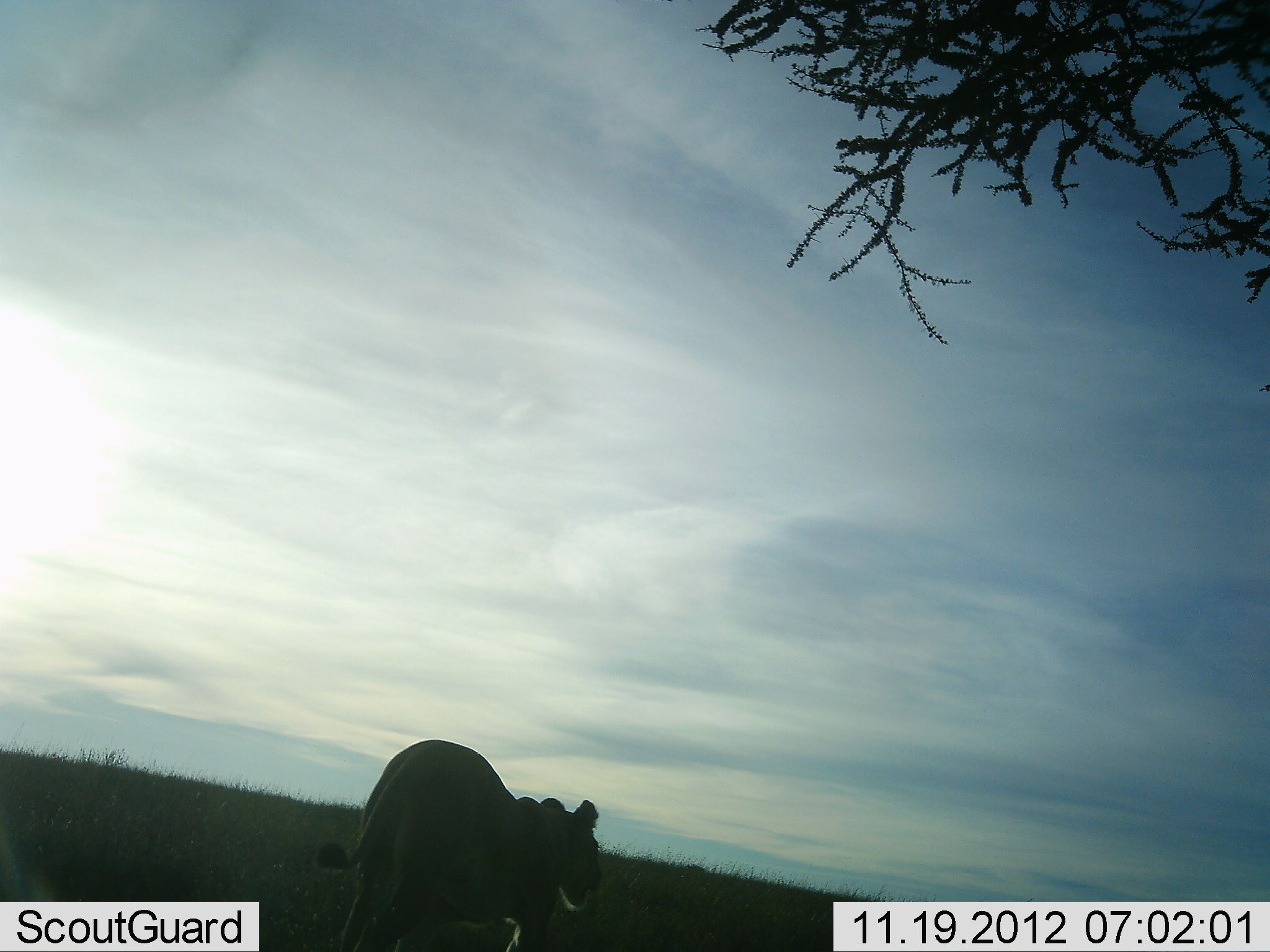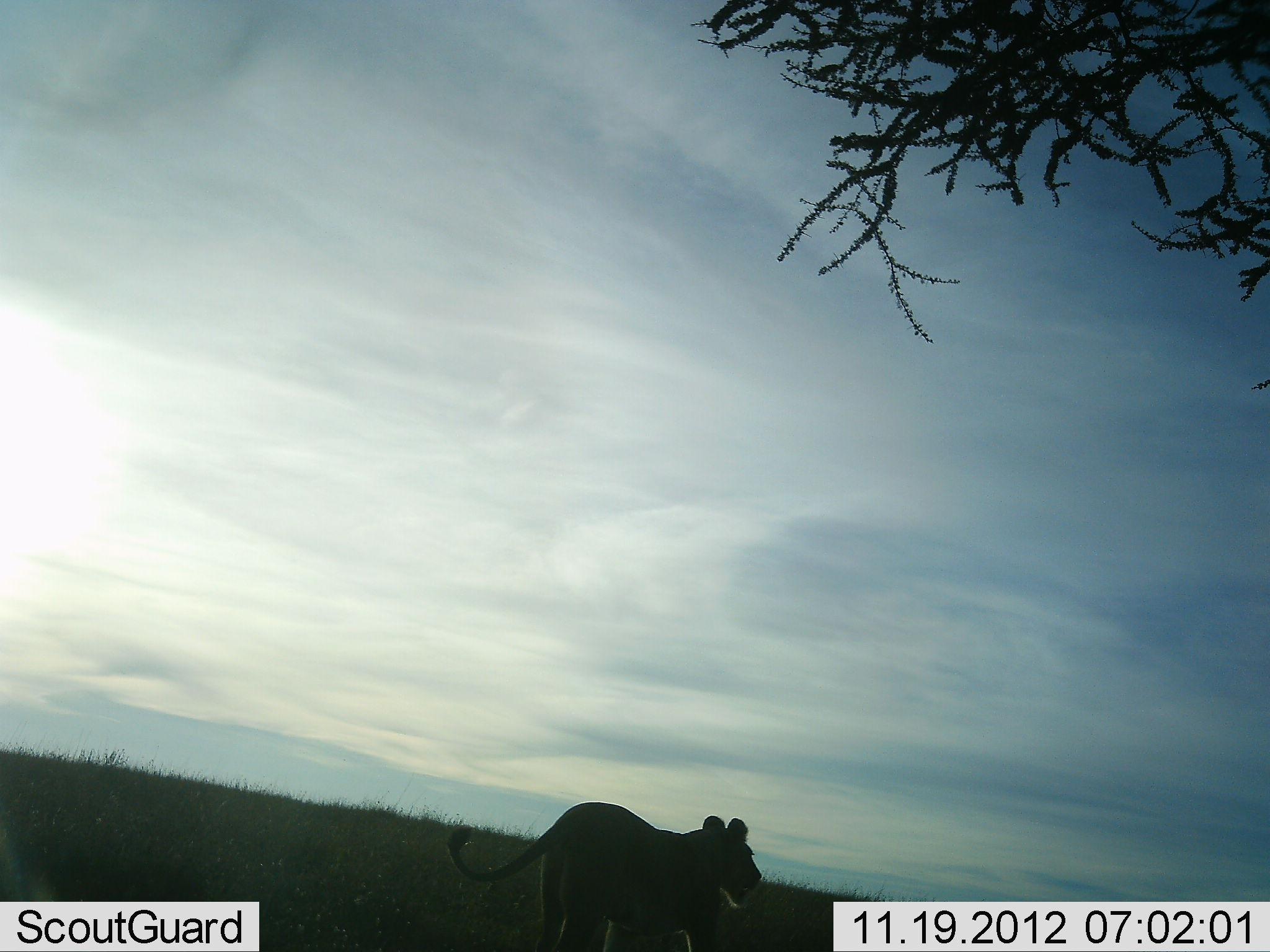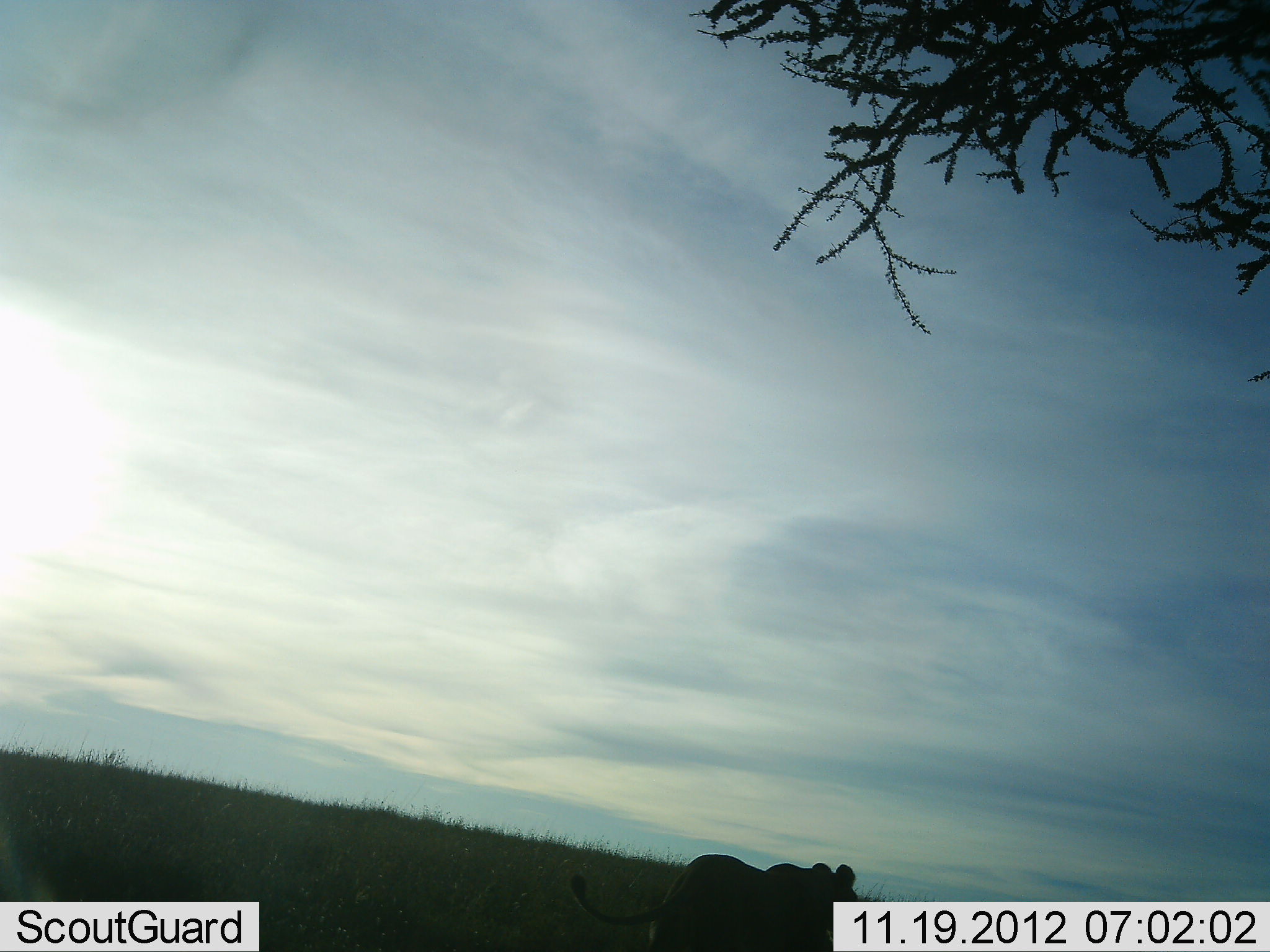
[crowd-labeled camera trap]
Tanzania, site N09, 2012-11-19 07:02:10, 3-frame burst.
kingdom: Animalia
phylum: Chordata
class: Mammalia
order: Carnivora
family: Felidae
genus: Panthera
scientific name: Panthera leo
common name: lion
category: lionfemale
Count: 1.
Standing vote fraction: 0%.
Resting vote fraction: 0%.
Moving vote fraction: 100%.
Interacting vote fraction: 0%.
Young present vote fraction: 0%.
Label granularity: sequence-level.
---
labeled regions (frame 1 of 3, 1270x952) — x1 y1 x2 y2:
animal: 315 738 603 952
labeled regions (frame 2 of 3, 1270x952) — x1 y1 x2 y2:
animal: 447 800 764 952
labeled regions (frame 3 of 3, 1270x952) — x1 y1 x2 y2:
animal: 566 852 858 952